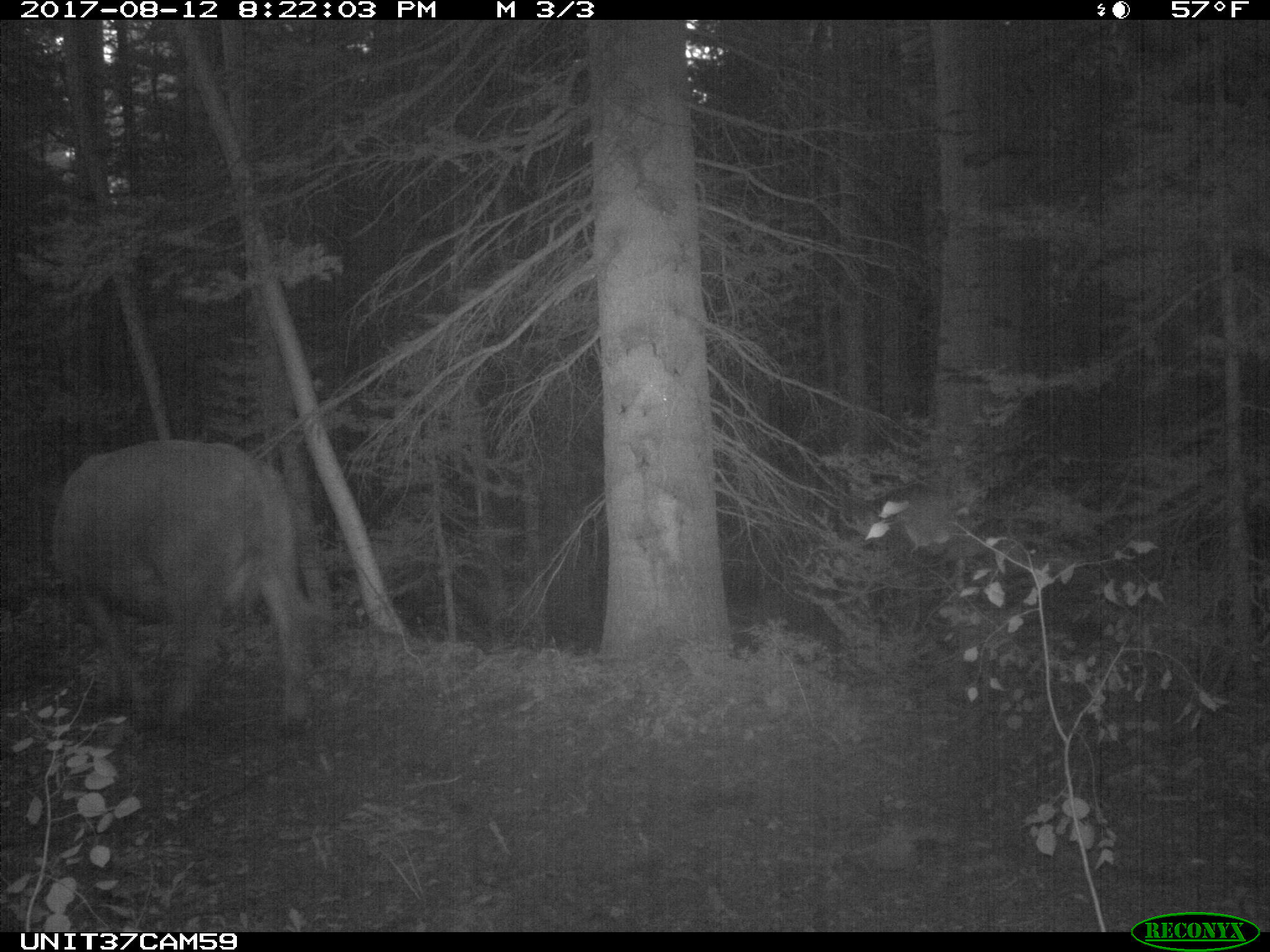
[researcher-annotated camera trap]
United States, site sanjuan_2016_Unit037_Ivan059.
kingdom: Animalia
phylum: Chordata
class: Mammalia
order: Artiodactyla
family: Bovidae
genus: Bos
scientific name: Bos taurus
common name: domestic cow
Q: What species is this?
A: Bos taurus (domestic cow).